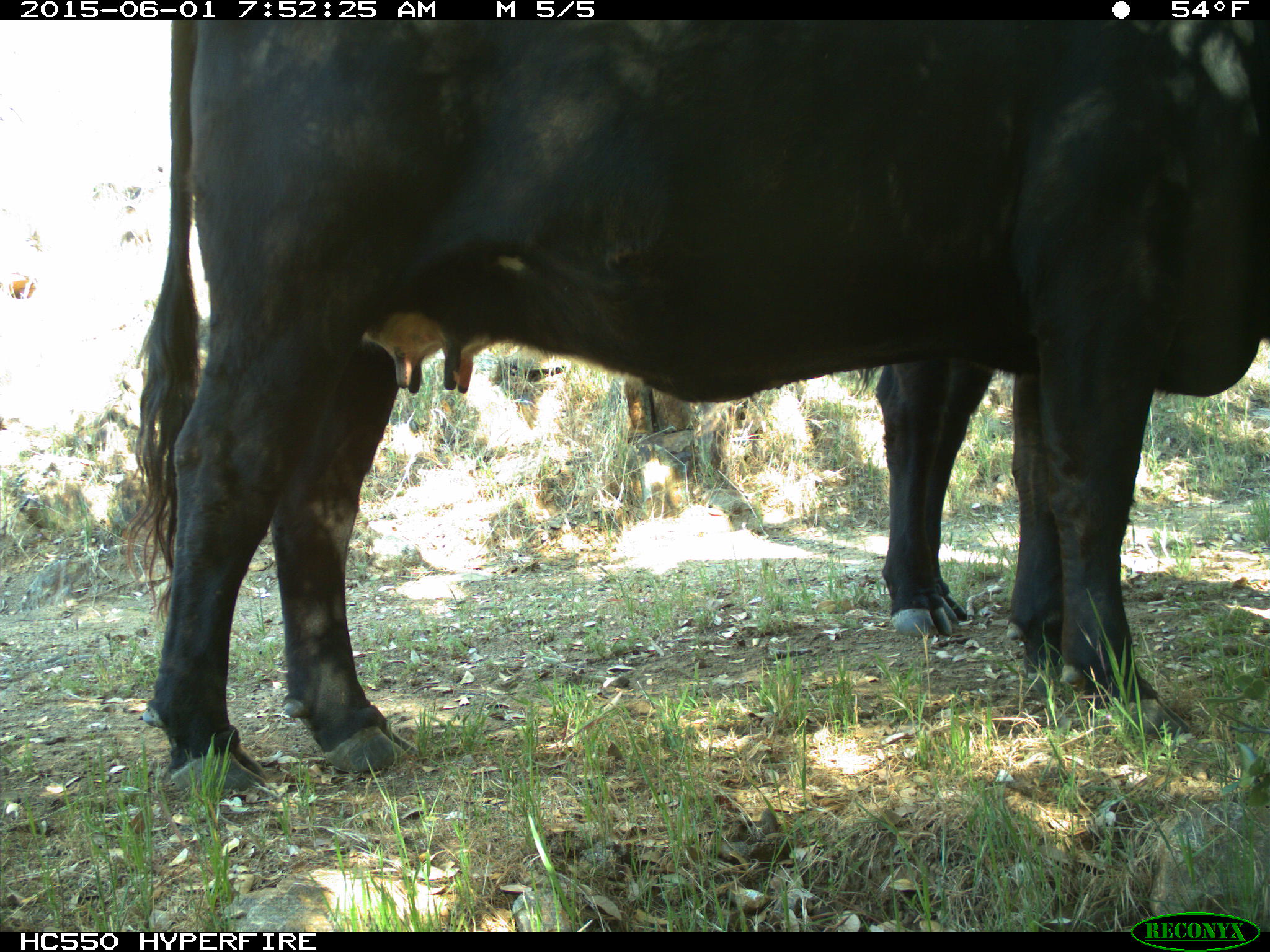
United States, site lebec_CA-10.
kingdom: Animalia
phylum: Chordata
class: Mammalia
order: Artiodactyla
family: Bovidae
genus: Bos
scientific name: Bos taurus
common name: domestic cow